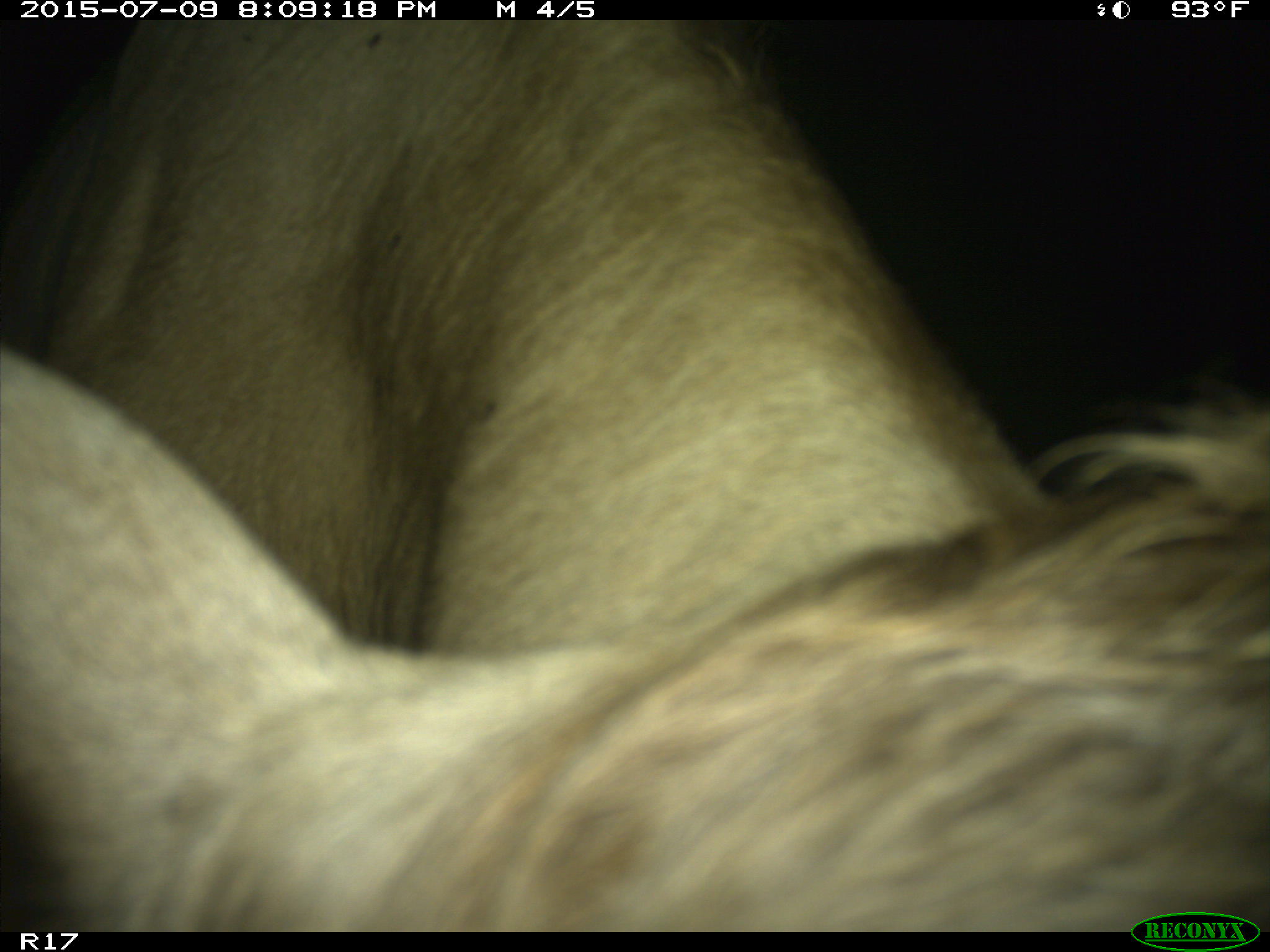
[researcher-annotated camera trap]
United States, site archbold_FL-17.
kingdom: Animalia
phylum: Chordata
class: Mammalia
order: Artiodactyla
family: Bovidae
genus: Bos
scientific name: Bos taurus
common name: domestic cow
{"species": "Bos taurus (domestic cow)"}